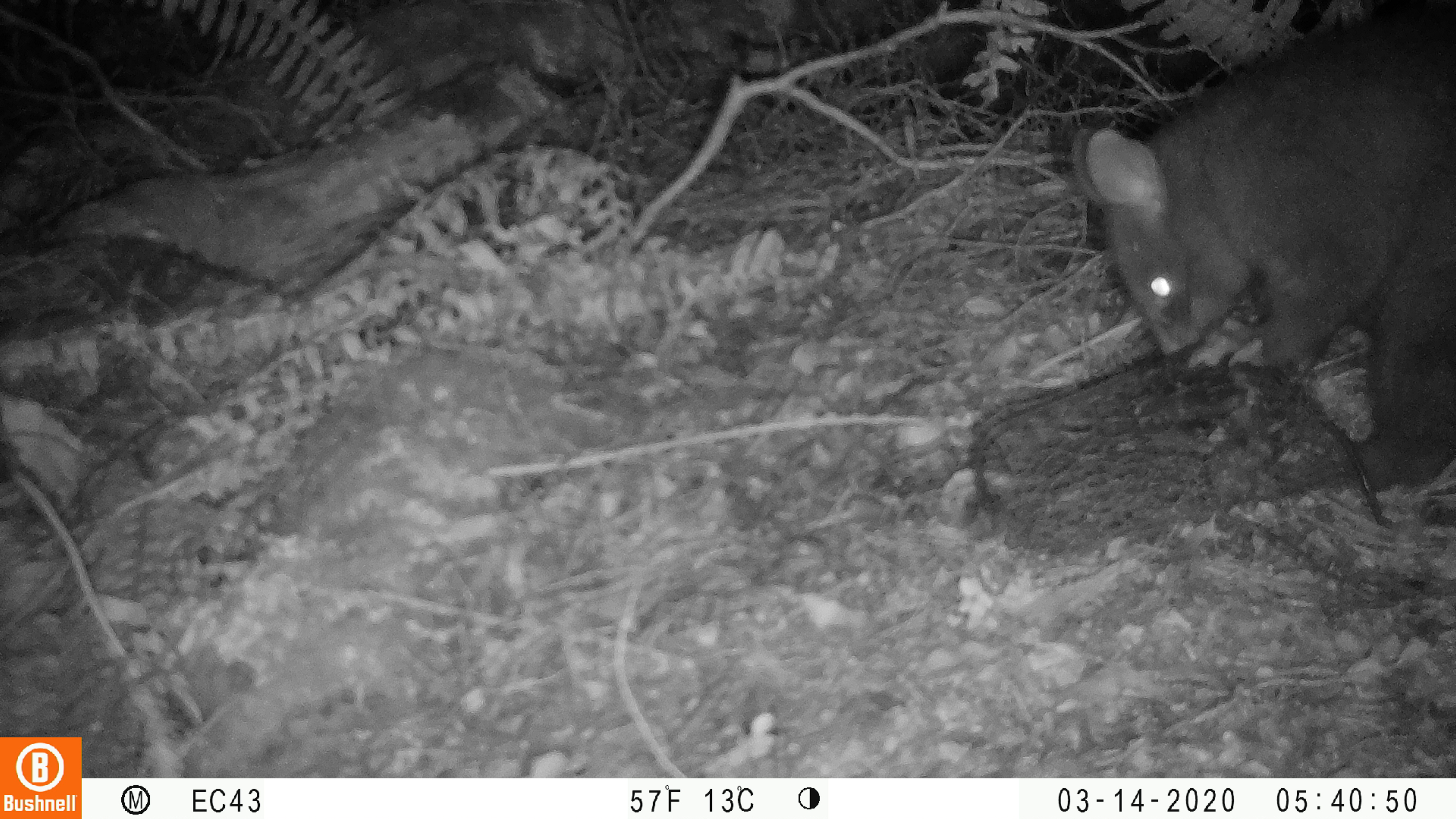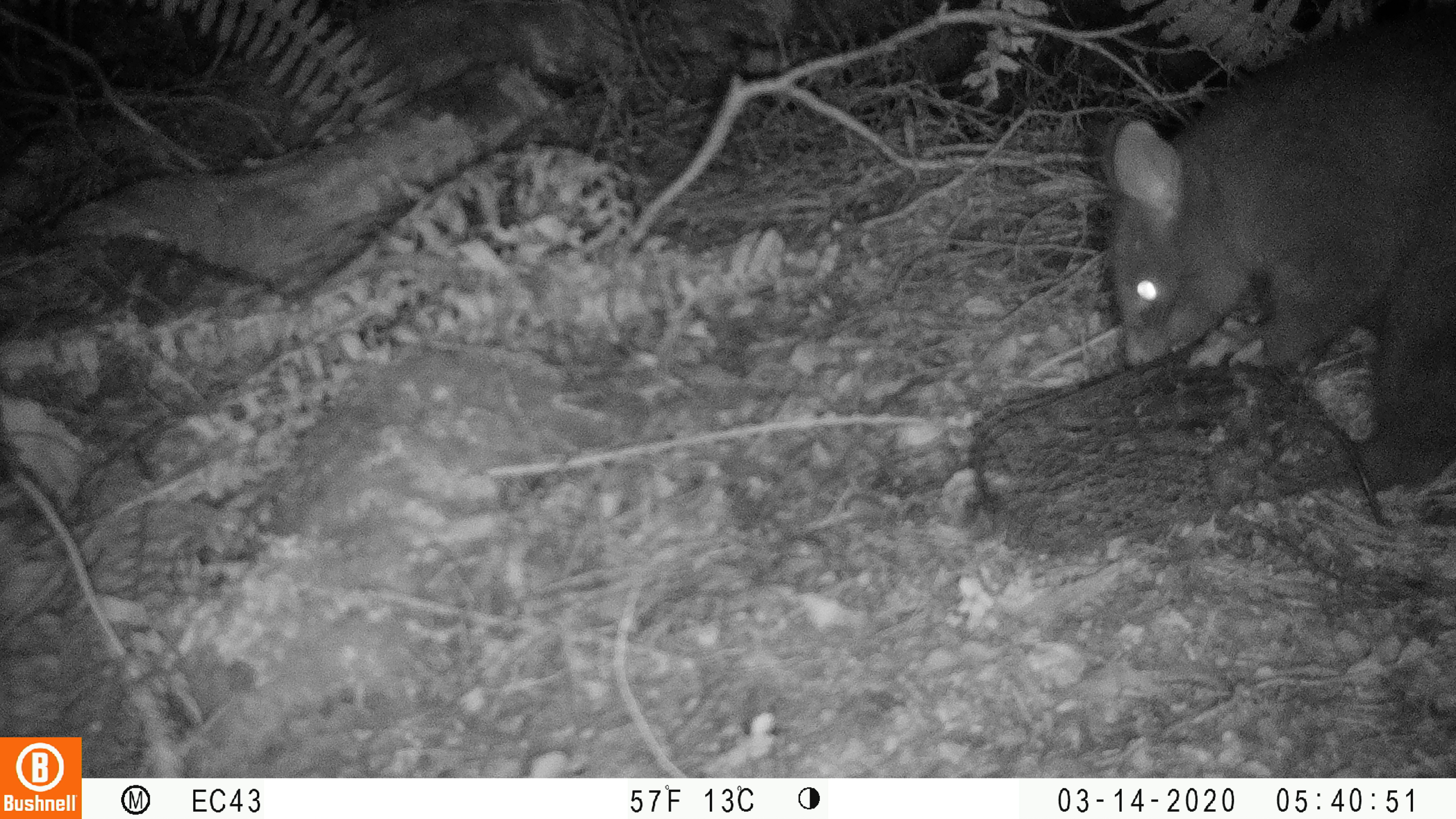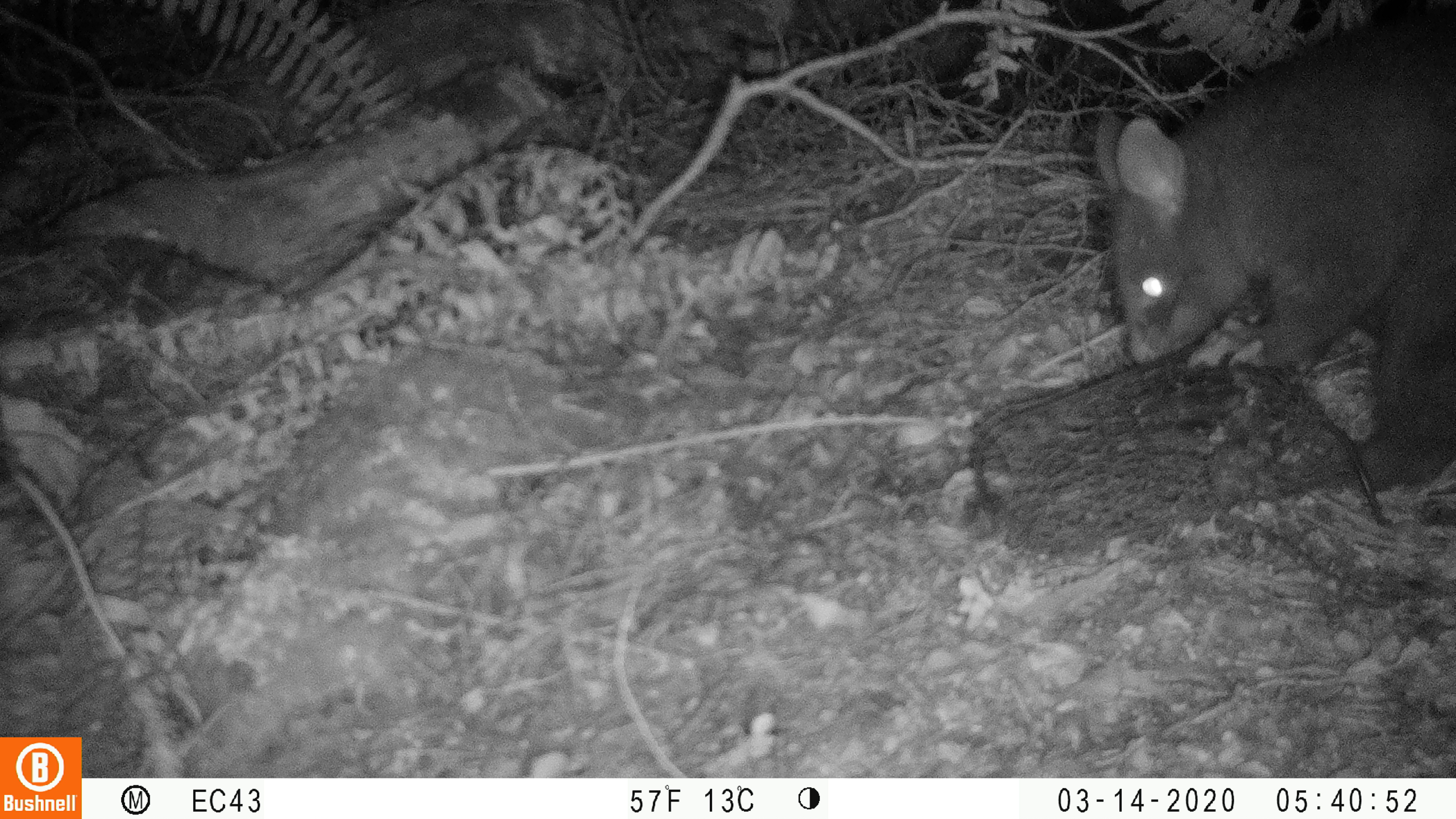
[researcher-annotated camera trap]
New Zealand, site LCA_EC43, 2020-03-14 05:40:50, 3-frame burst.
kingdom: Animalia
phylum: Chordata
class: Mammalia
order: Diprotodontia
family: Phalangeridae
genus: Trichosurus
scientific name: Trichosurus vulpecula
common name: common brushtail possum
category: possum